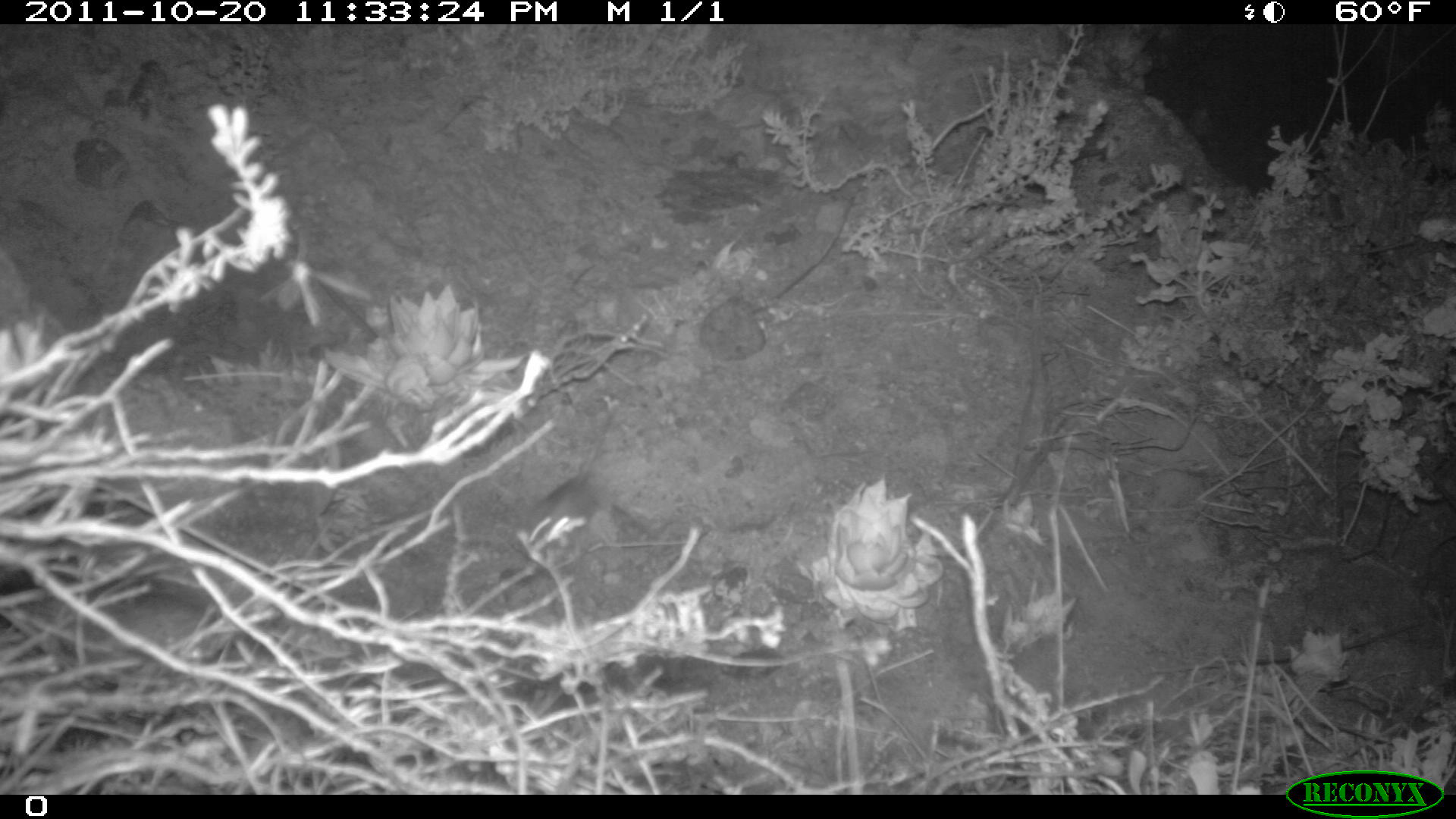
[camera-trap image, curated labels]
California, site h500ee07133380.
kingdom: Animalia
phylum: Chordata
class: Mammalia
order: Rodentia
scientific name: Rodentia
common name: rodent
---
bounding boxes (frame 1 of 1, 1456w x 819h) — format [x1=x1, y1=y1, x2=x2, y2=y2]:
rodent: [x1=510, y1=406, x2=616, y2=561]